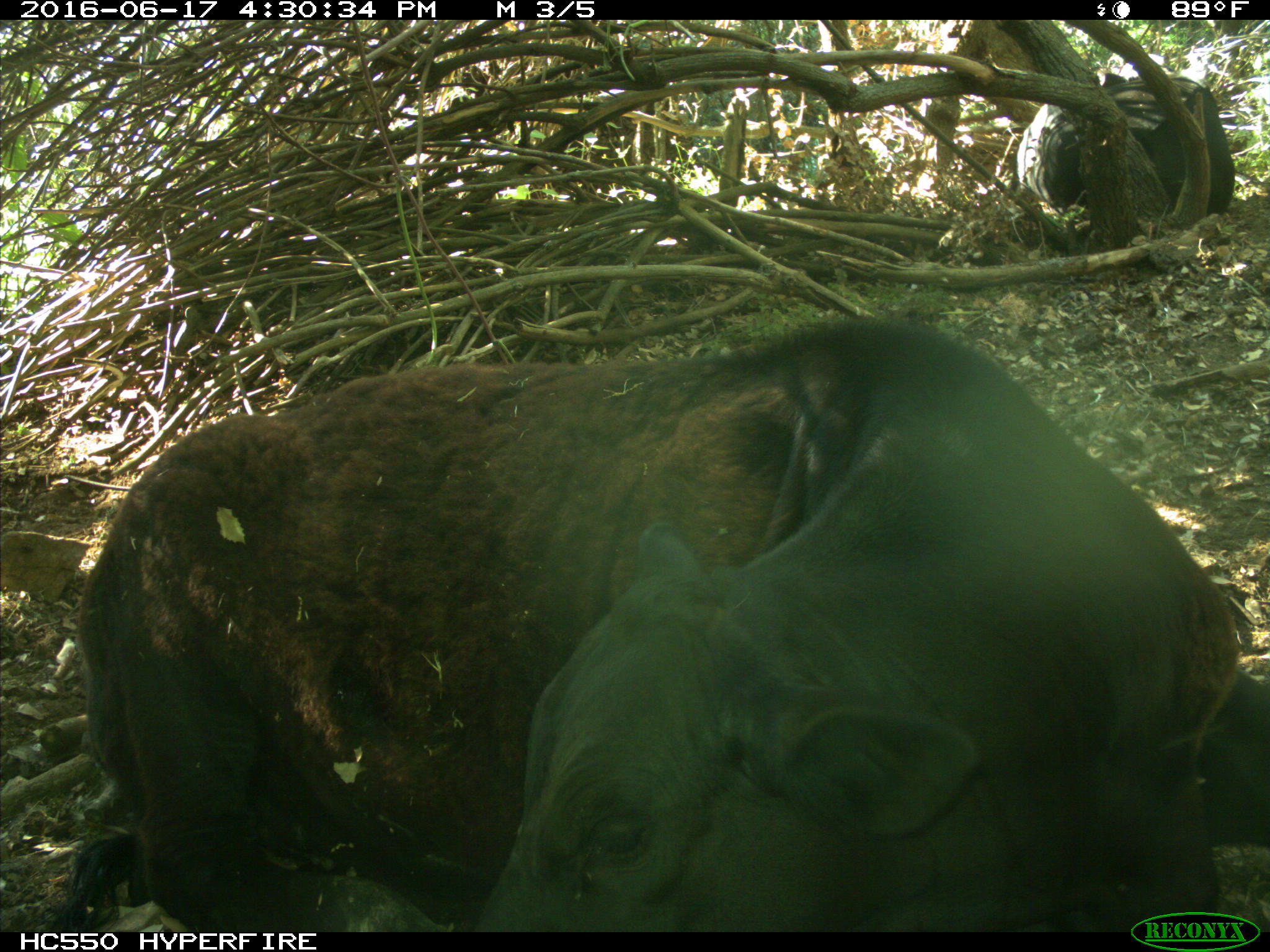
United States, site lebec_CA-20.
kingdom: Animalia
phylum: Chordata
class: Mammalia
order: Artiodactyla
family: Bovidae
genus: Bos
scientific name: Bos taurus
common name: domestic cow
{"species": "Bos taurus (domestic cow)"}